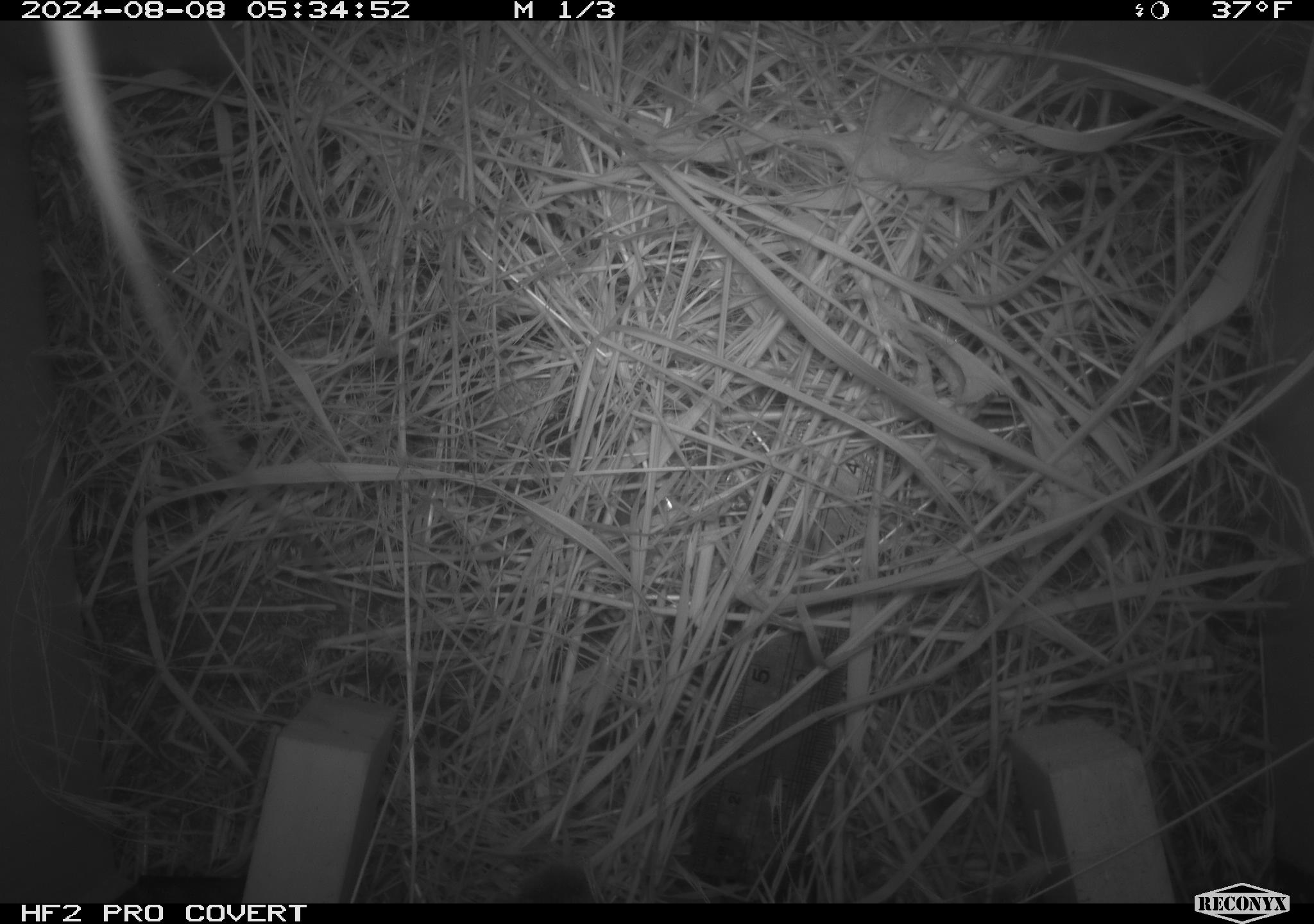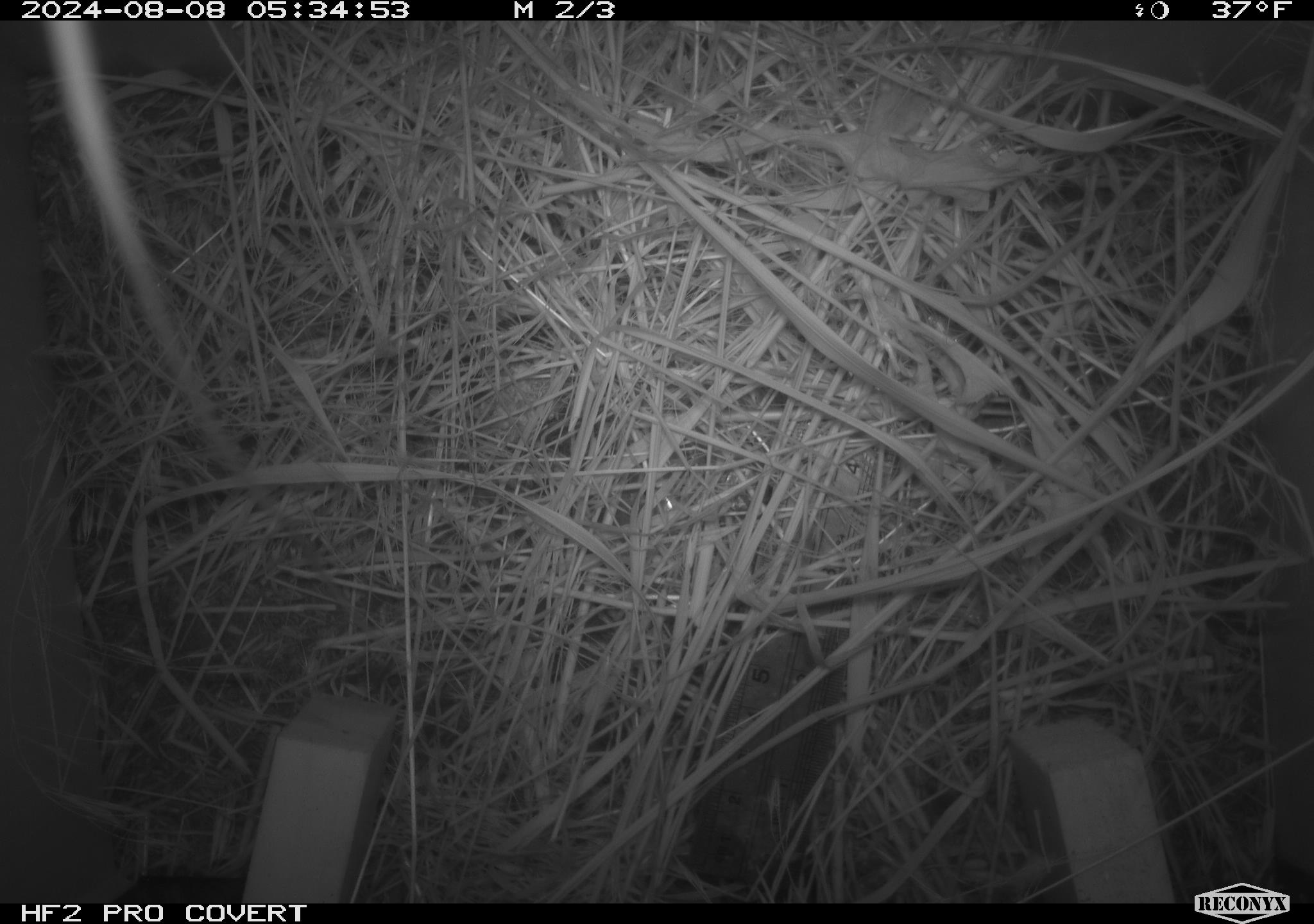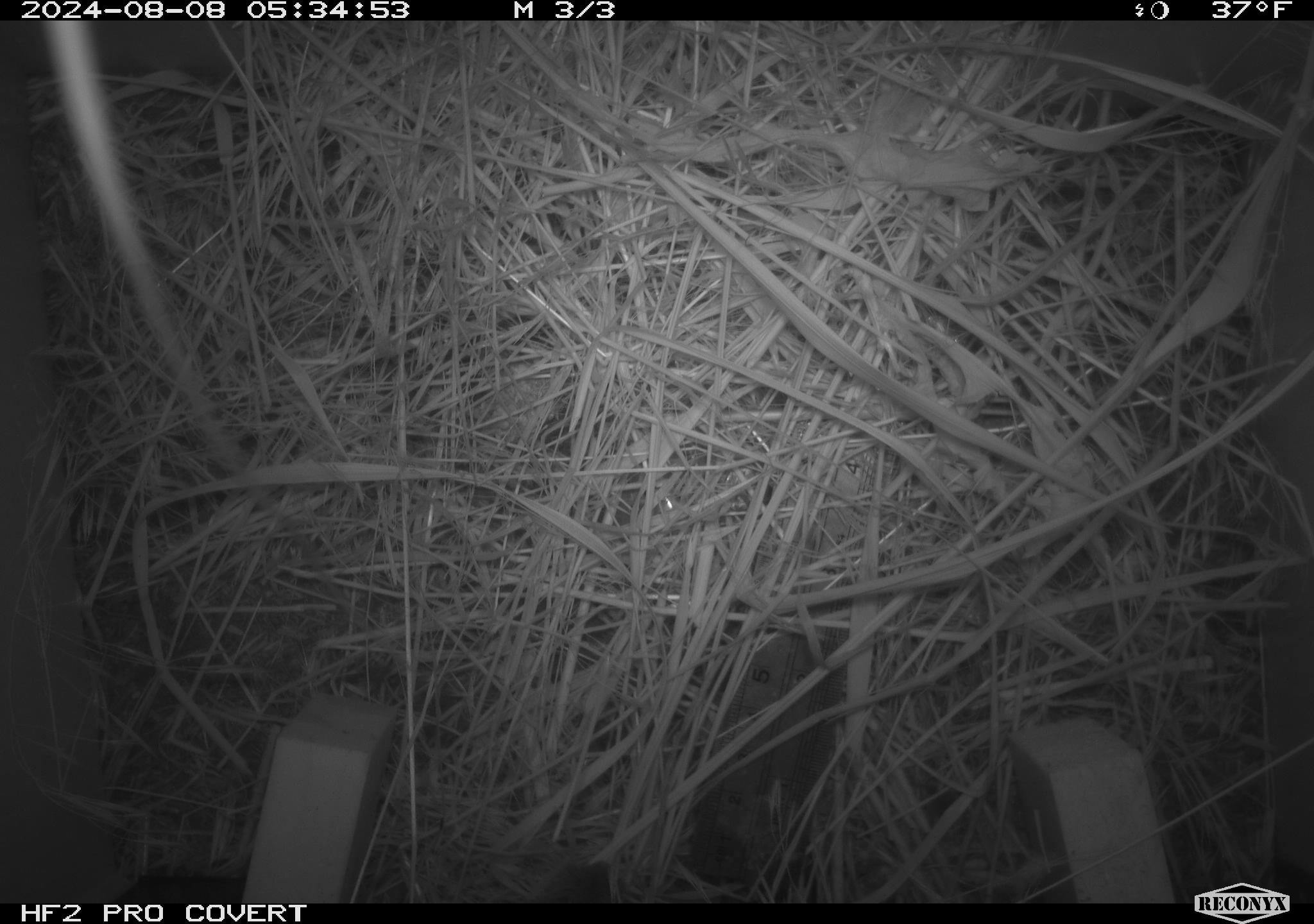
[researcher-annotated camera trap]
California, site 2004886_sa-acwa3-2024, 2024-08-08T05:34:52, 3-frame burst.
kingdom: Animalia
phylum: Chordata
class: Mammalia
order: Eulipotyphla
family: Soricidae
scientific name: Soricidae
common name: shrews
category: soricidae family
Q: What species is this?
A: Soricidae family (shrews) (Soricidae).